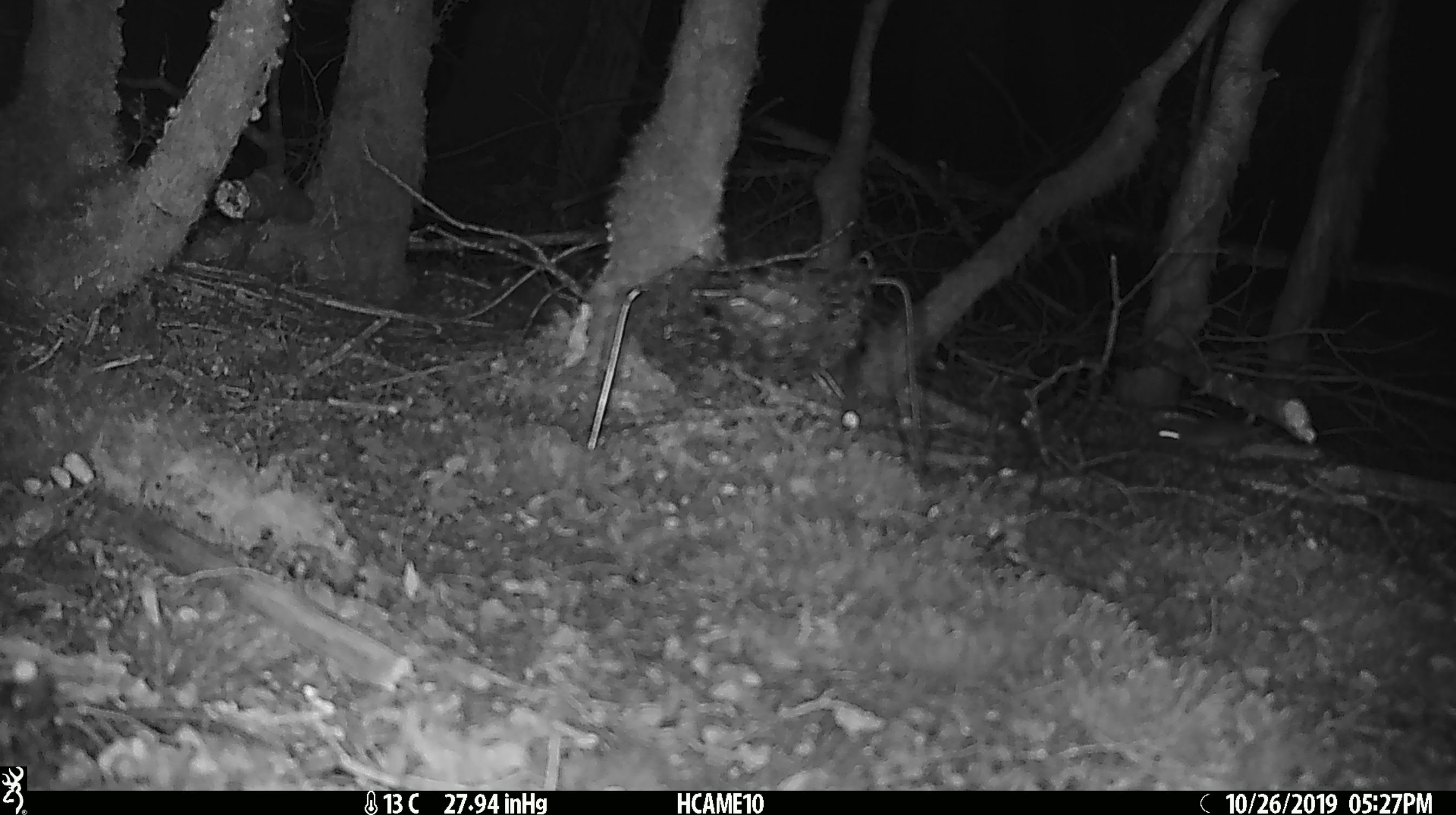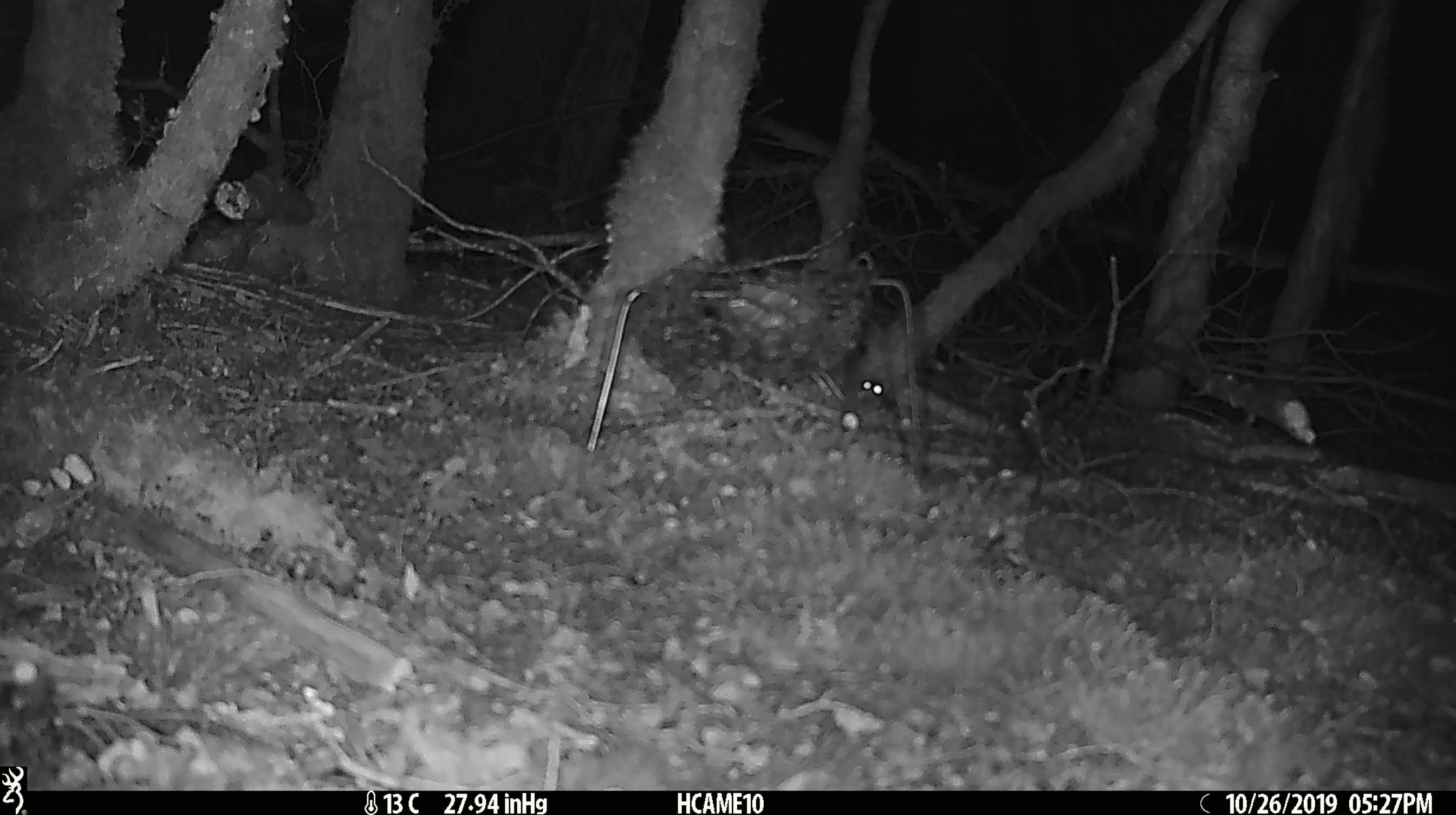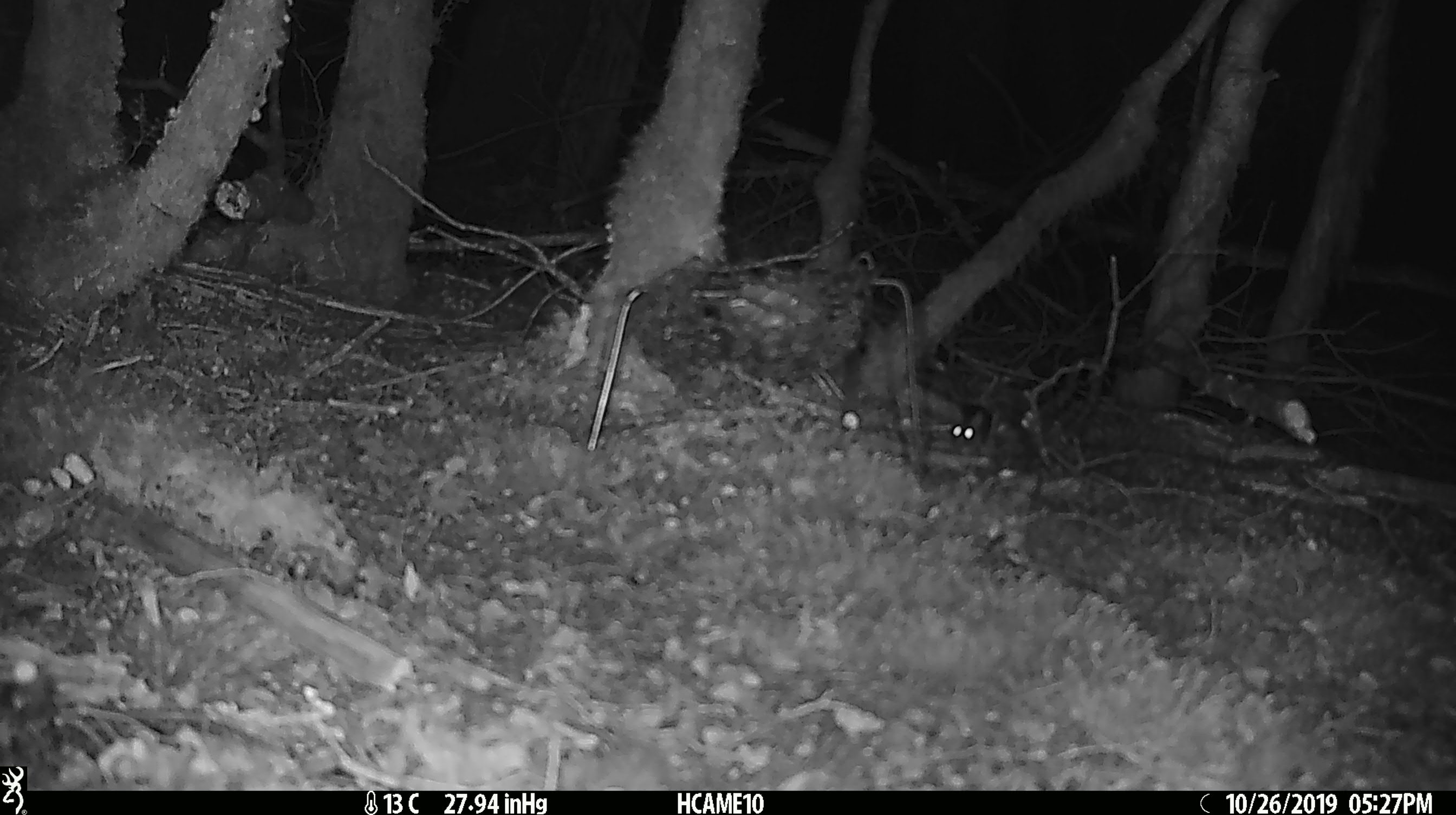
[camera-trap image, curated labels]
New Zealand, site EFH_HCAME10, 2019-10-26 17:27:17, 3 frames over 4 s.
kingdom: Animalia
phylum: Chordata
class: Mammalia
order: Rodentia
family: Muridae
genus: Mus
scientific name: Mus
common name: mouse